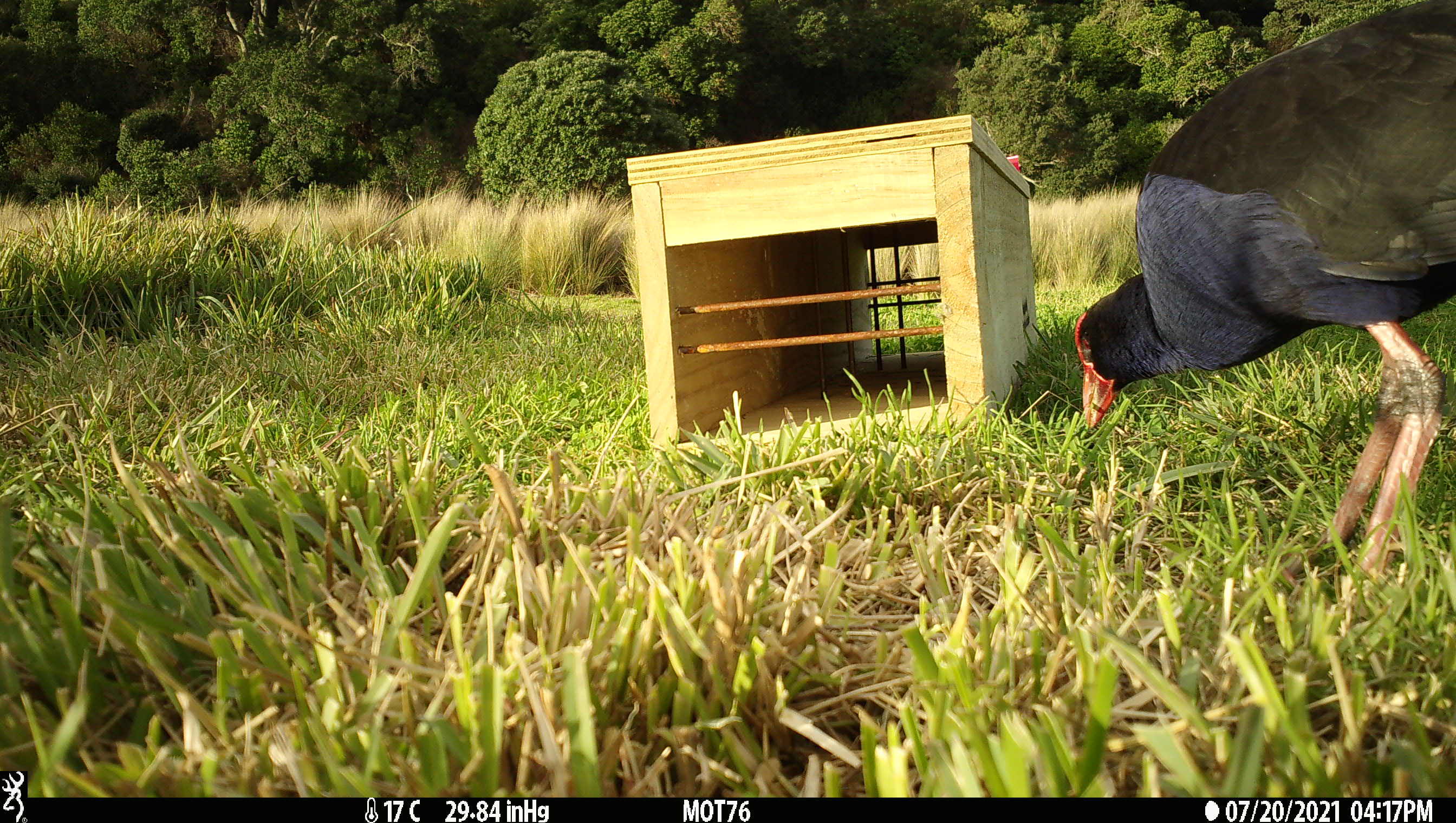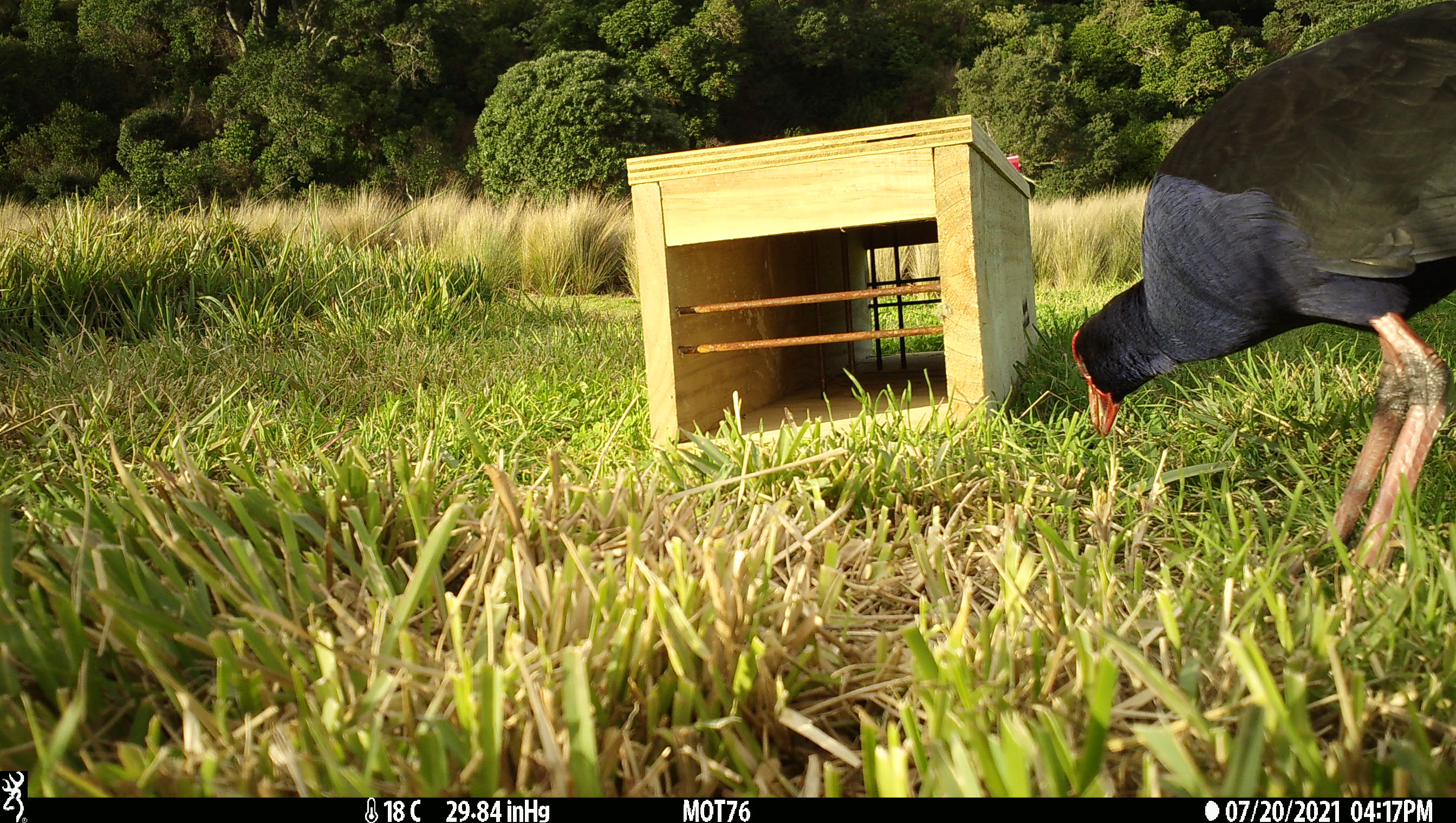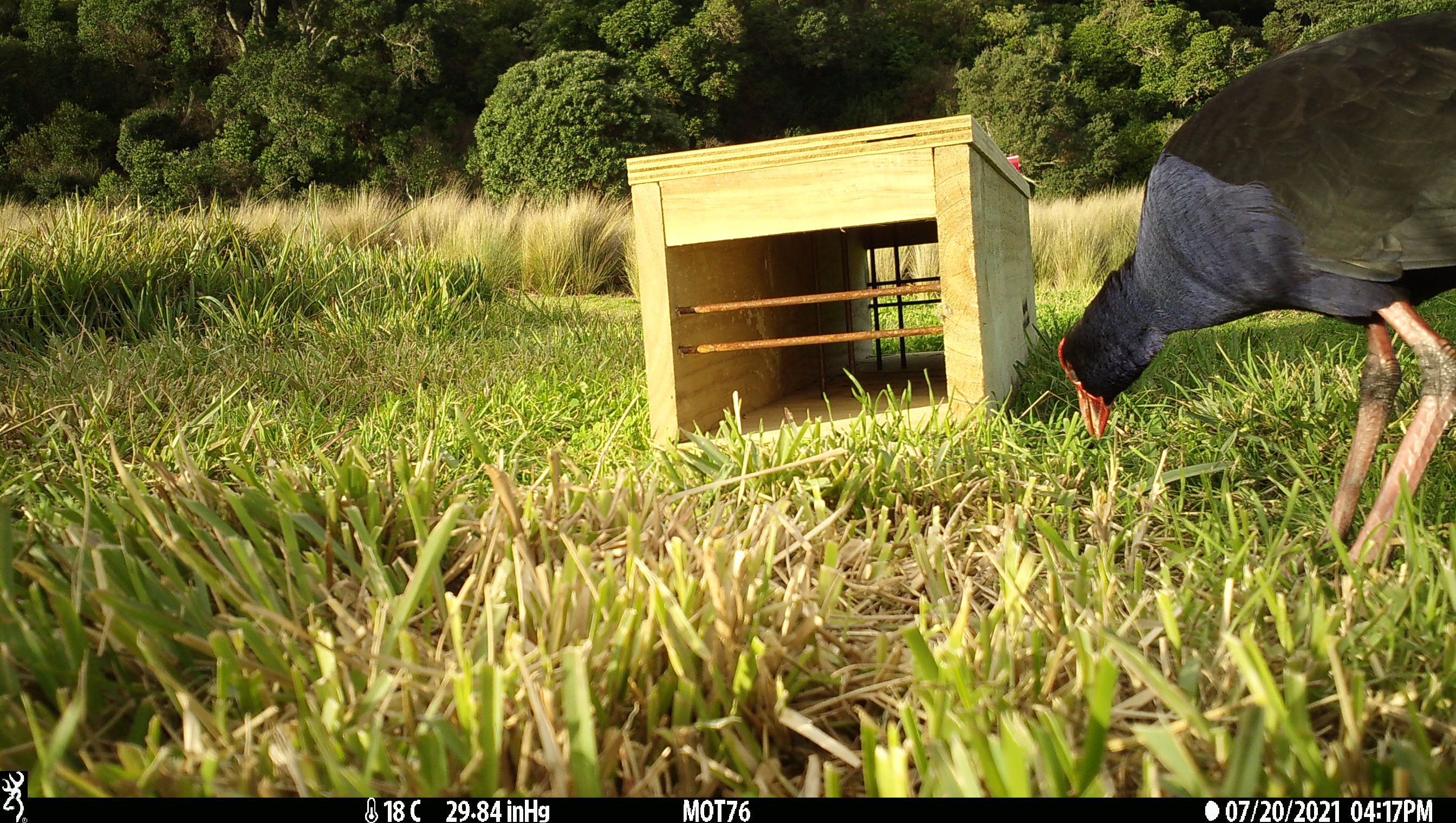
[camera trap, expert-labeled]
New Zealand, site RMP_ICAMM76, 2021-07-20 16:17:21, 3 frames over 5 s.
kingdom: Animalia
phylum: Chordata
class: Aves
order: Gruiformes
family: Rallidae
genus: Porphyrio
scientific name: Porphyrio melanotus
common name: australasian swamphen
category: pukeko